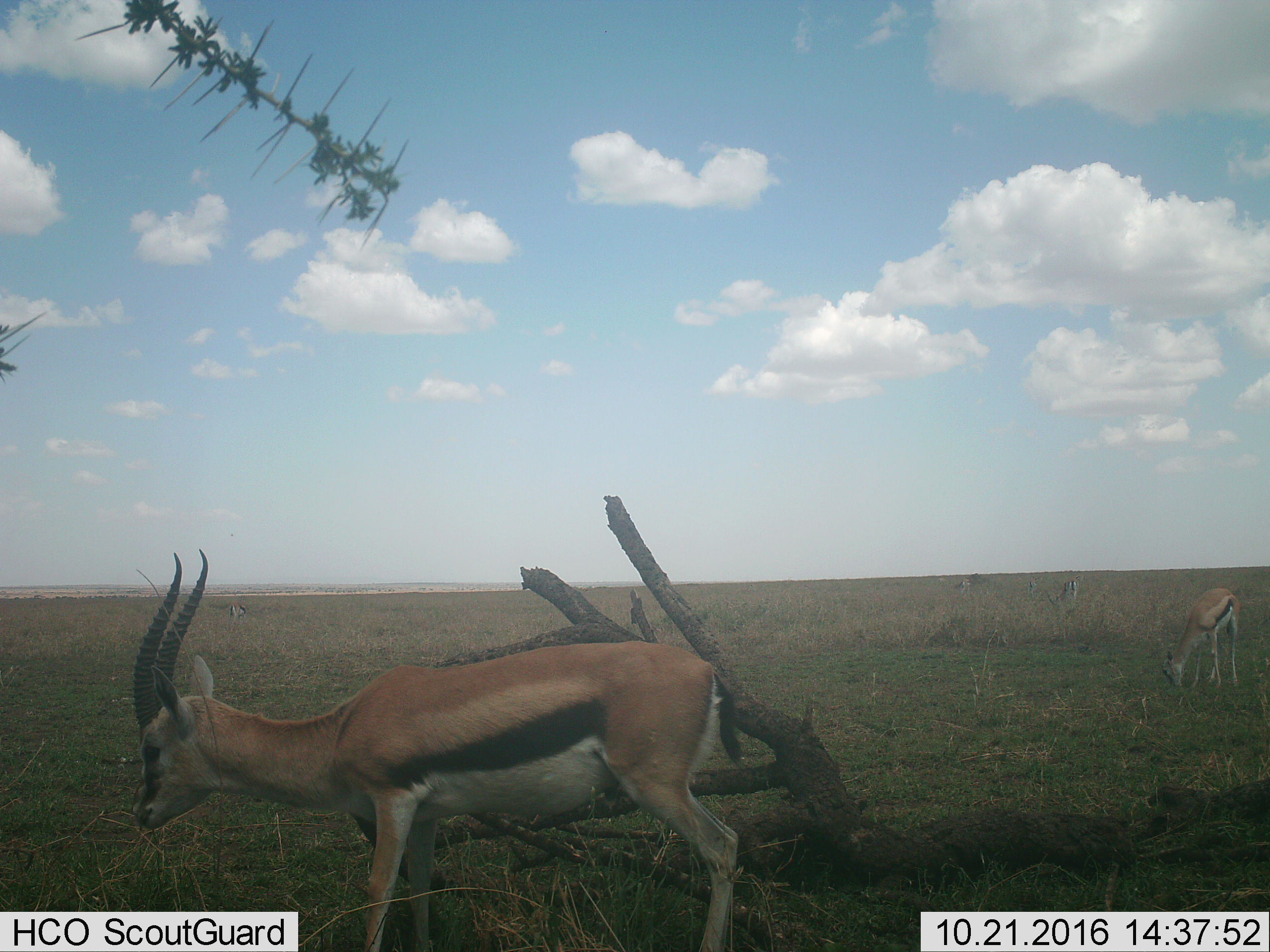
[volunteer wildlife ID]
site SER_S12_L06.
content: unidentified animal